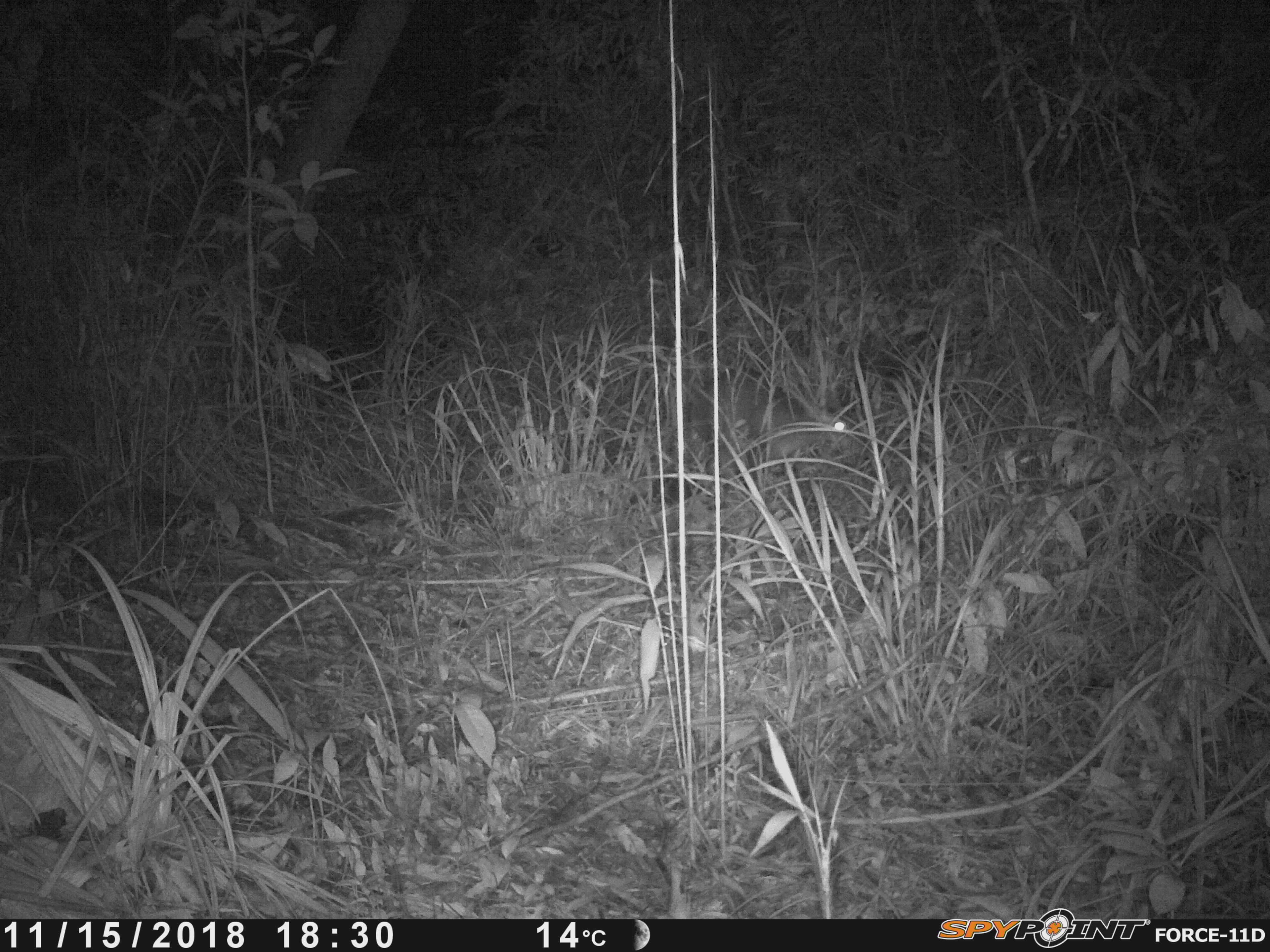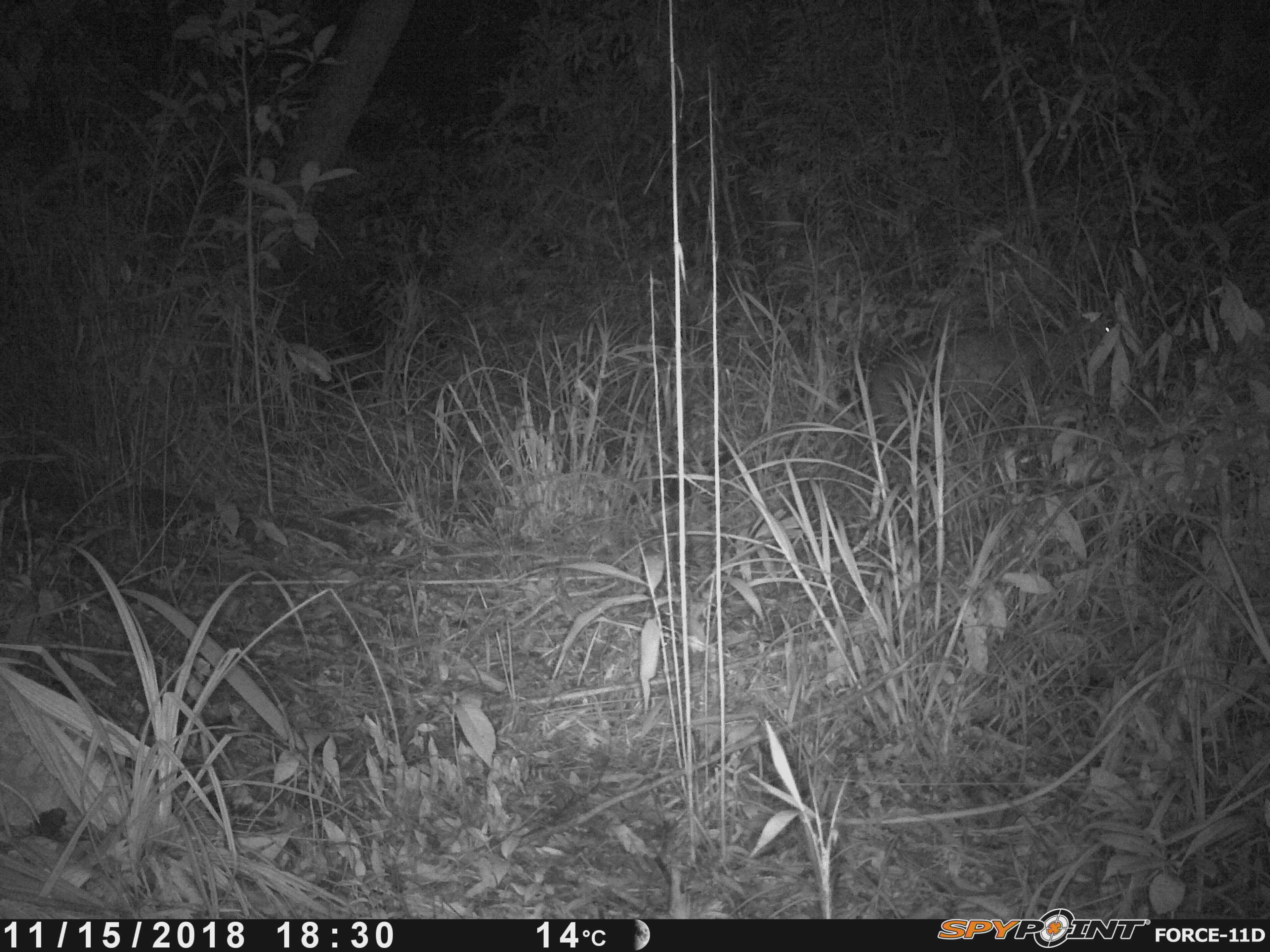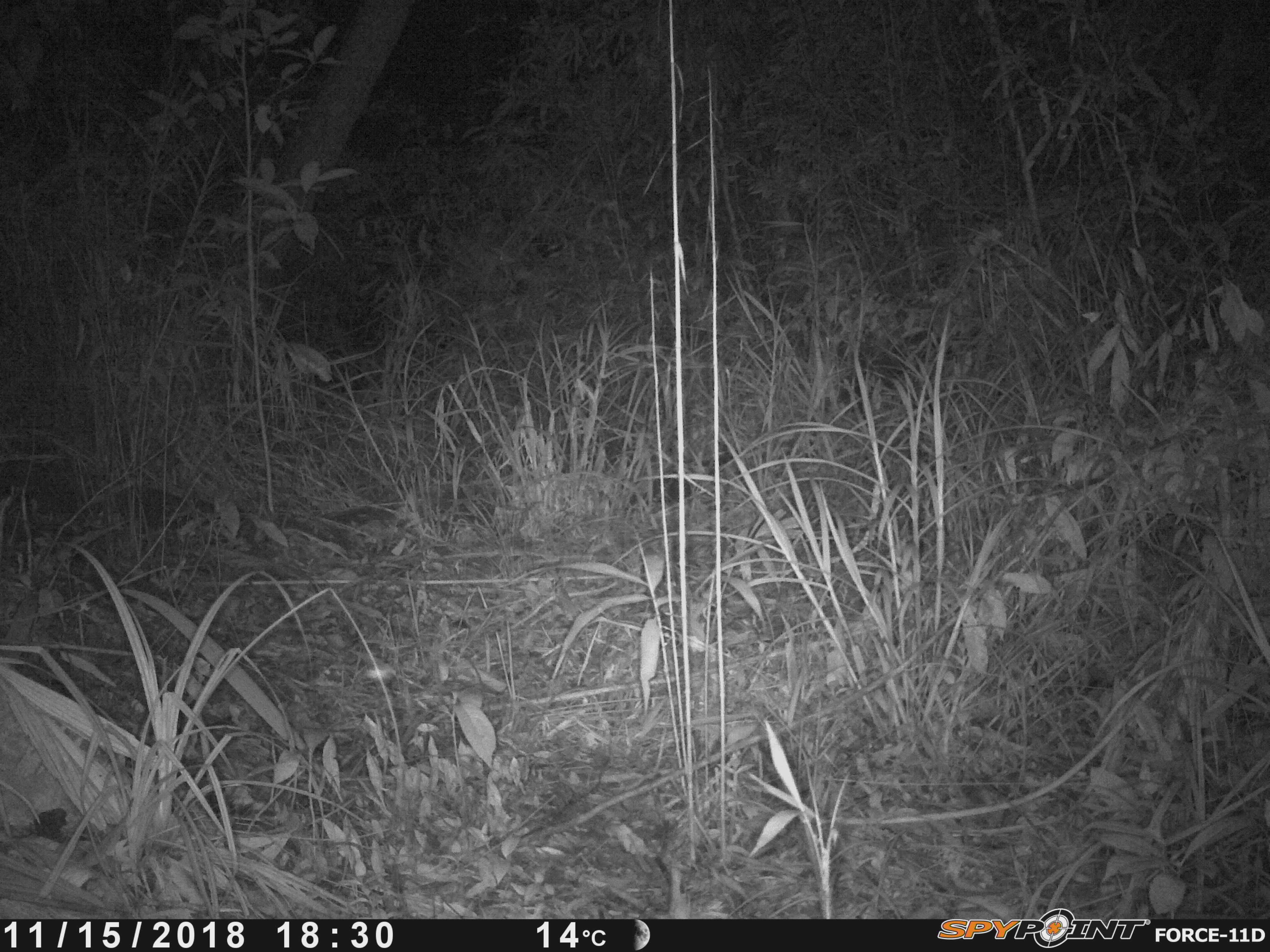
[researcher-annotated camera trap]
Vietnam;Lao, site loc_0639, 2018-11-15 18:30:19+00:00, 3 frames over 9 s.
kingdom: Animalia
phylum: Chordata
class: Mammalia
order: Artiodactyla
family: Cervidae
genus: Muntiacus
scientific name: Muntiacus rooseveltorum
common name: roosevelt's muntjac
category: roosevelts muntjac group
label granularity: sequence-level